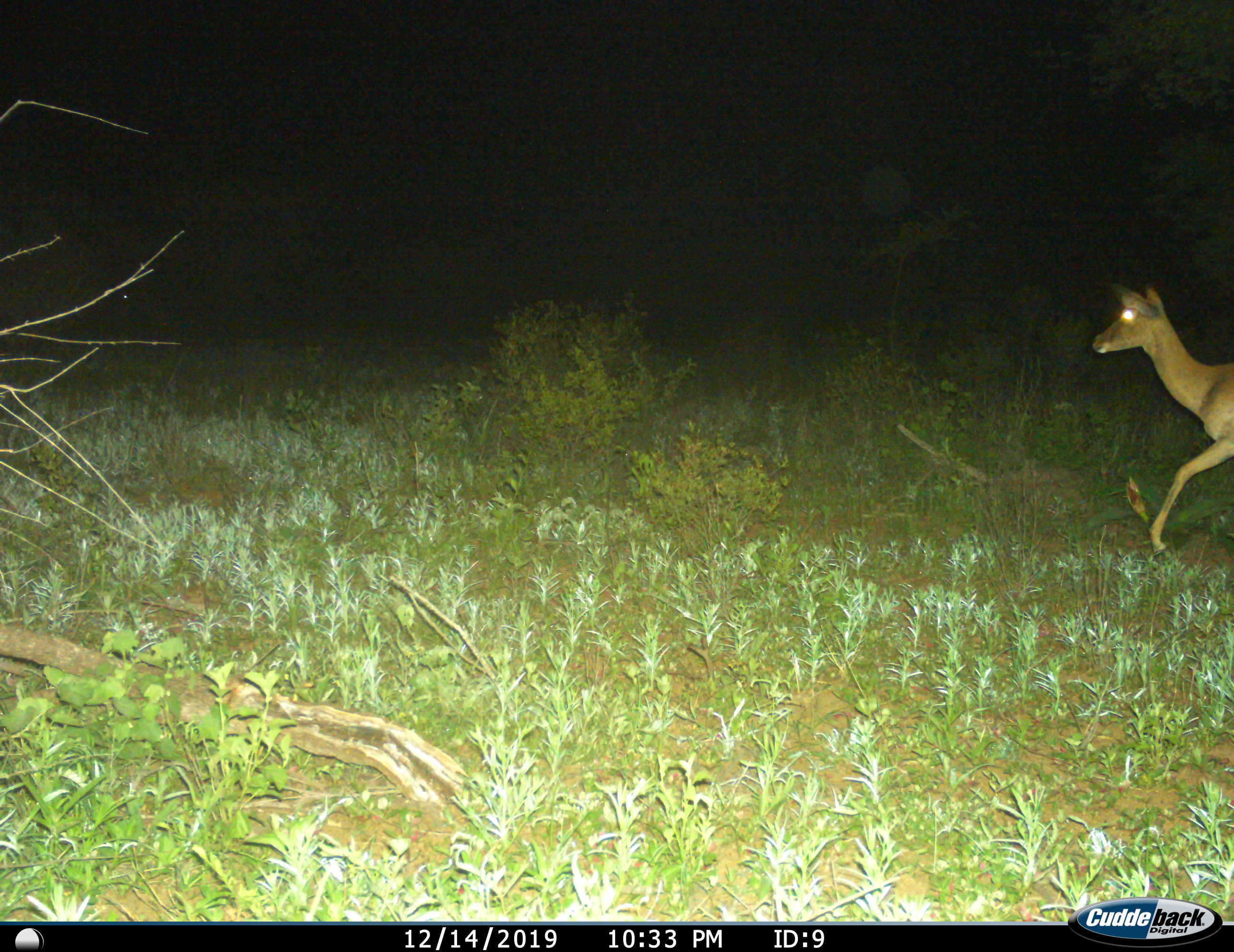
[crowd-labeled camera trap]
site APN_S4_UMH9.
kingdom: Animalia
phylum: Chordata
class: Mammalia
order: Artiodactyla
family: Bovidae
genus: Aepyceros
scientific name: Aepyceros melampus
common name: impala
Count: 1.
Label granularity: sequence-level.